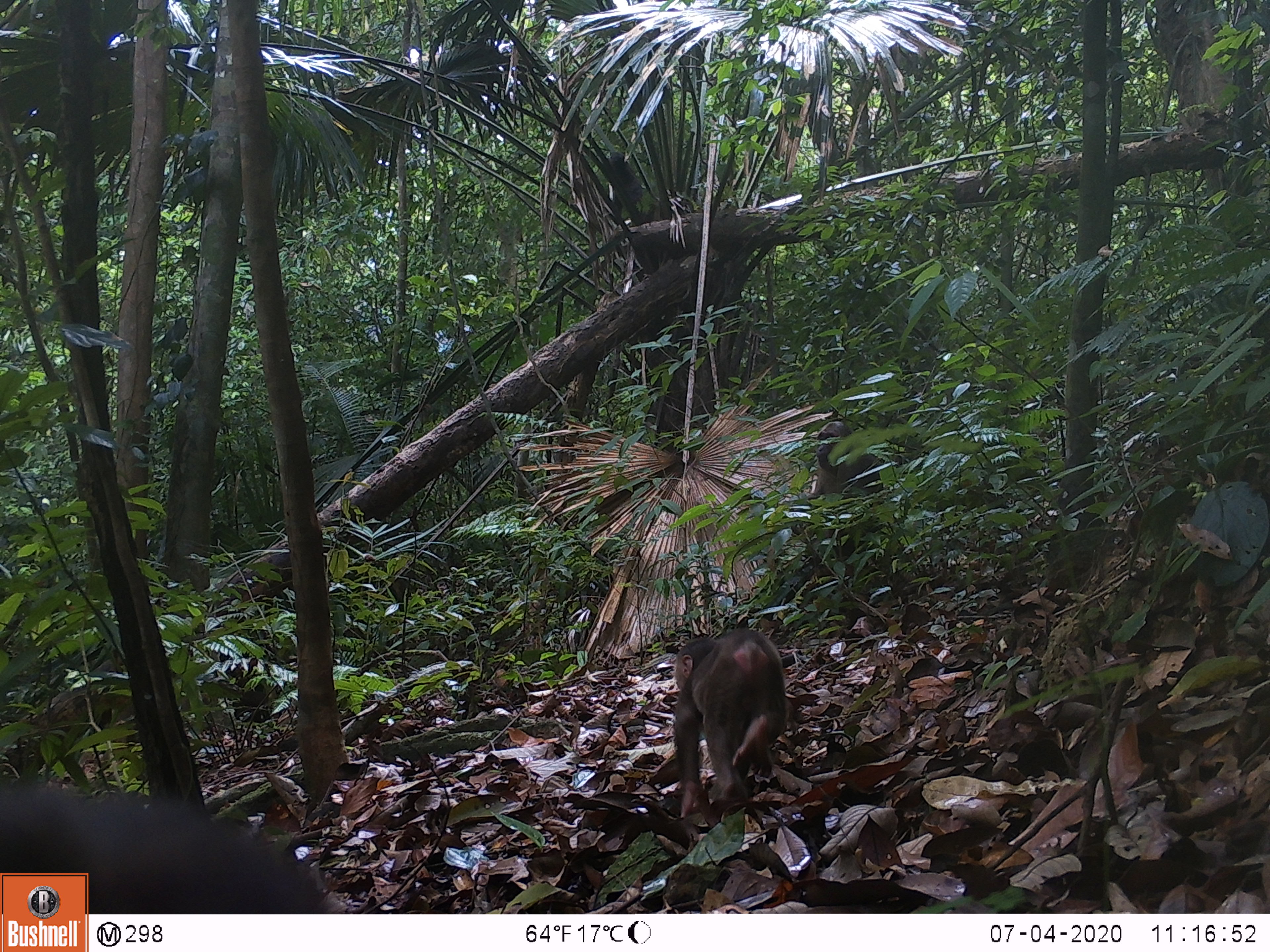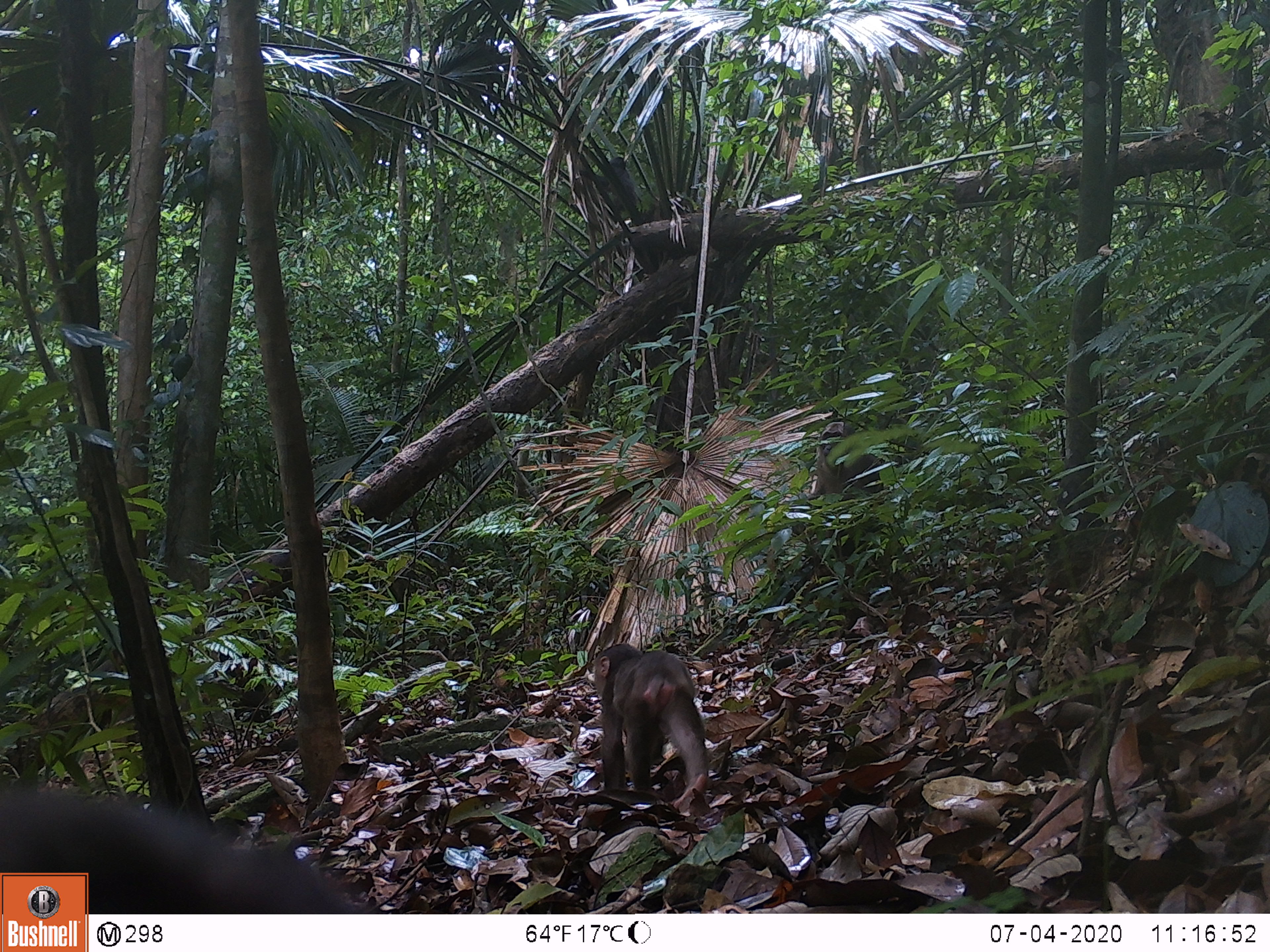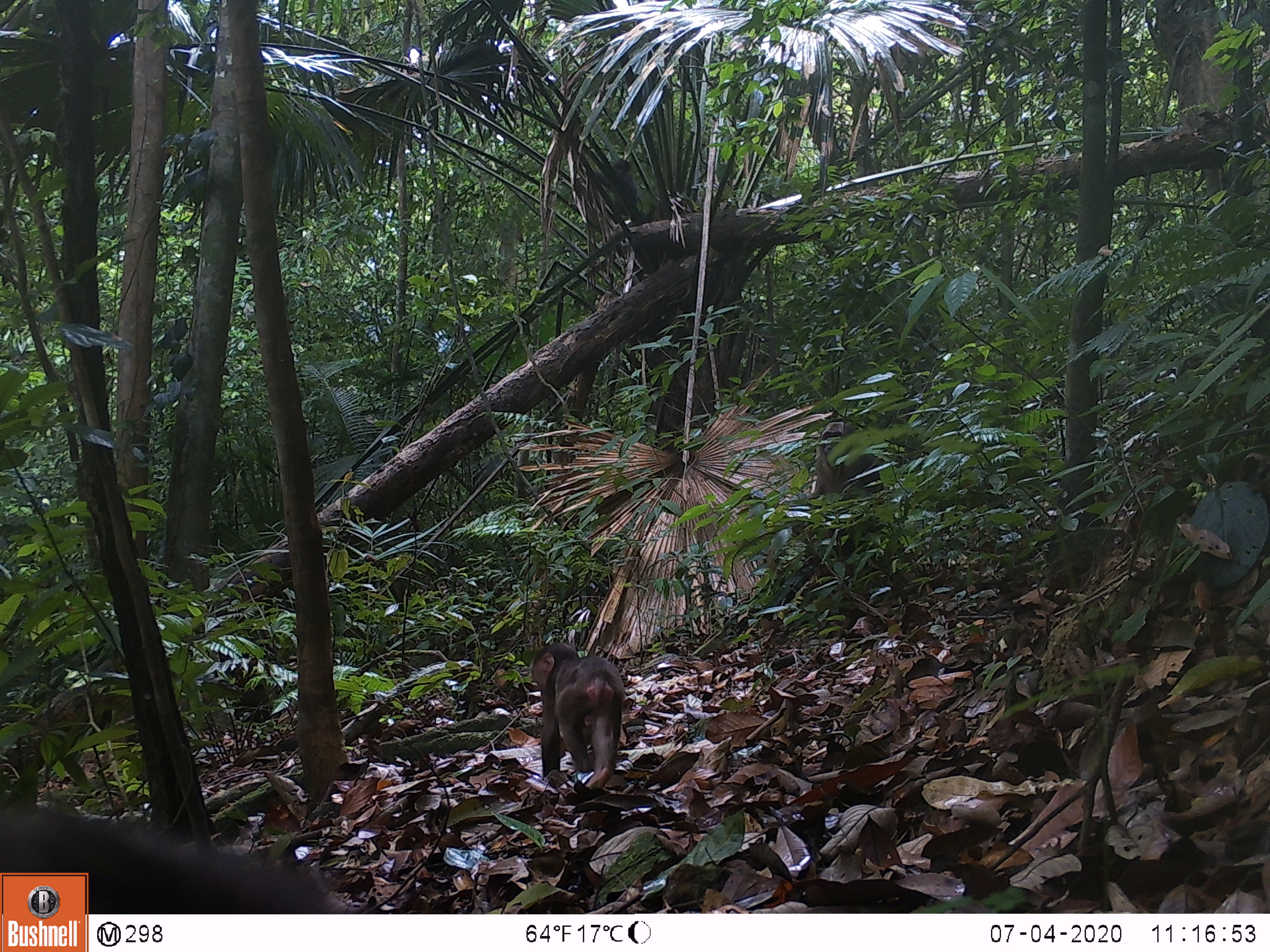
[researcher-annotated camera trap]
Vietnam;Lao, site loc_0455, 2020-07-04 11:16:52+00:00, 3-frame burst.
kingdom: Animalia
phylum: Chordata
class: Mammalia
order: Primates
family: Cercopithecidae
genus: Macaca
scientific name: Macaca arctoides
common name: stump-tailed macaque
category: stump tailed macaque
Stump tailed macaque (stump-tailed macaque) (Macaca arctoides). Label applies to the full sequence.